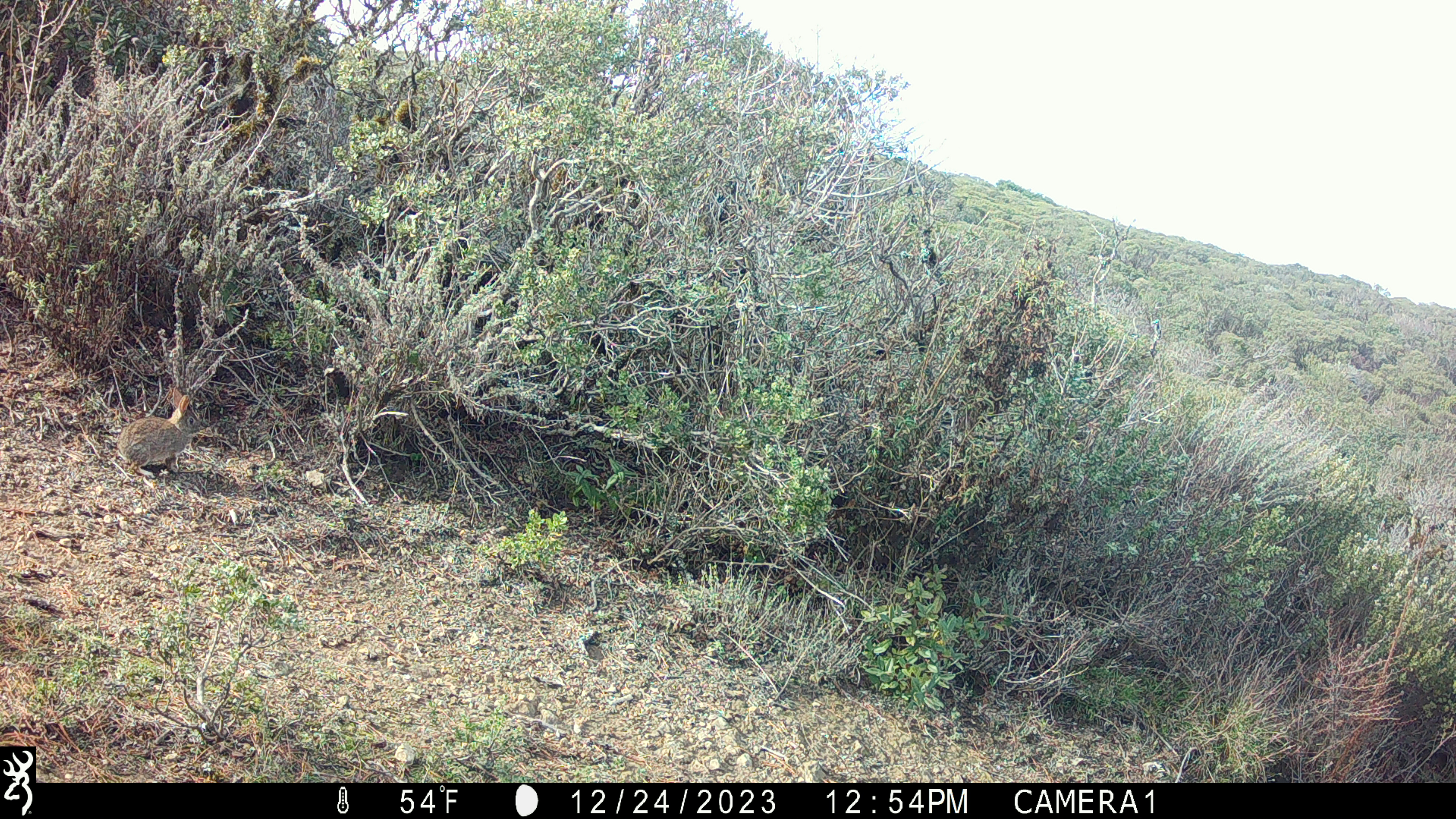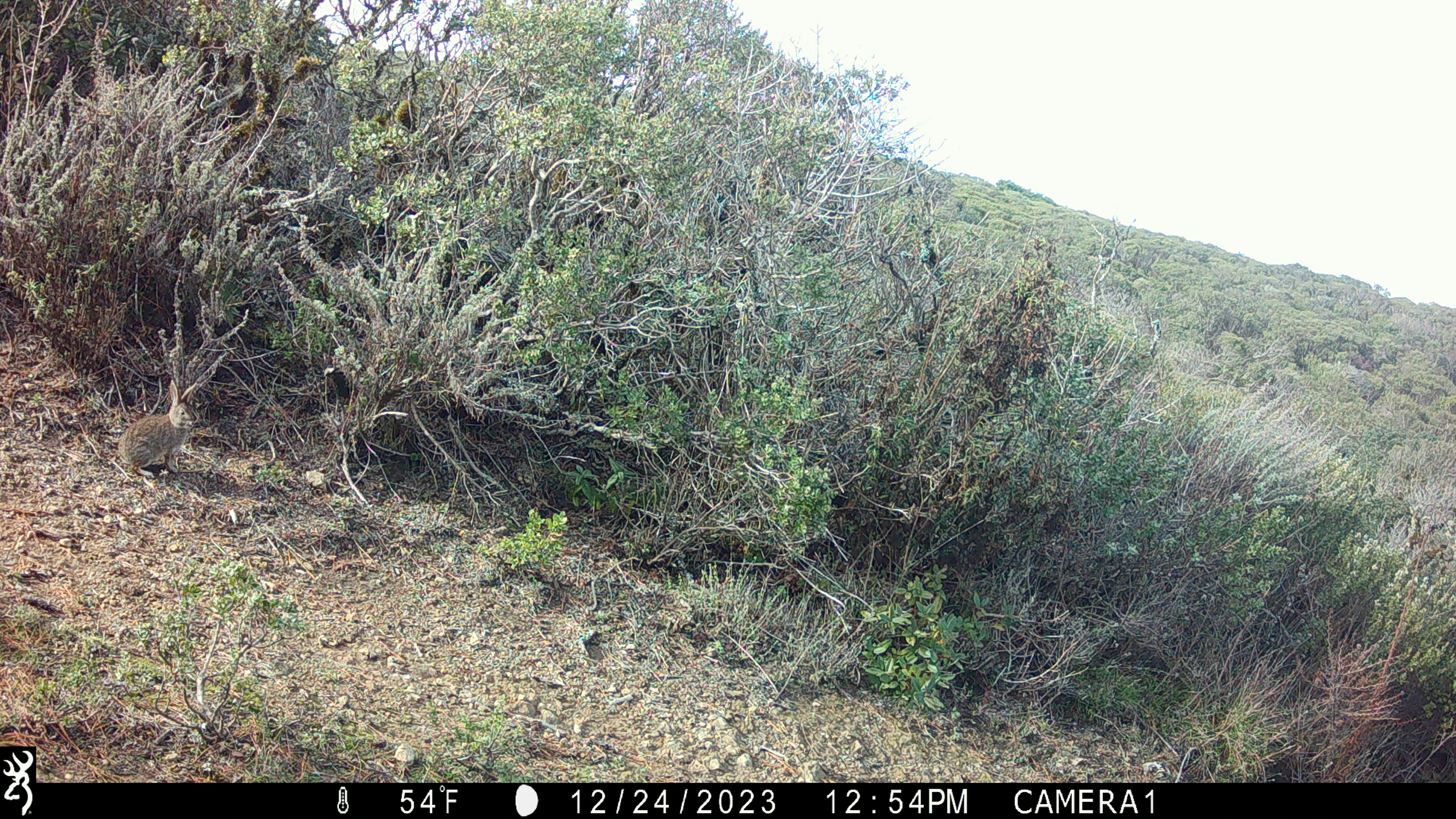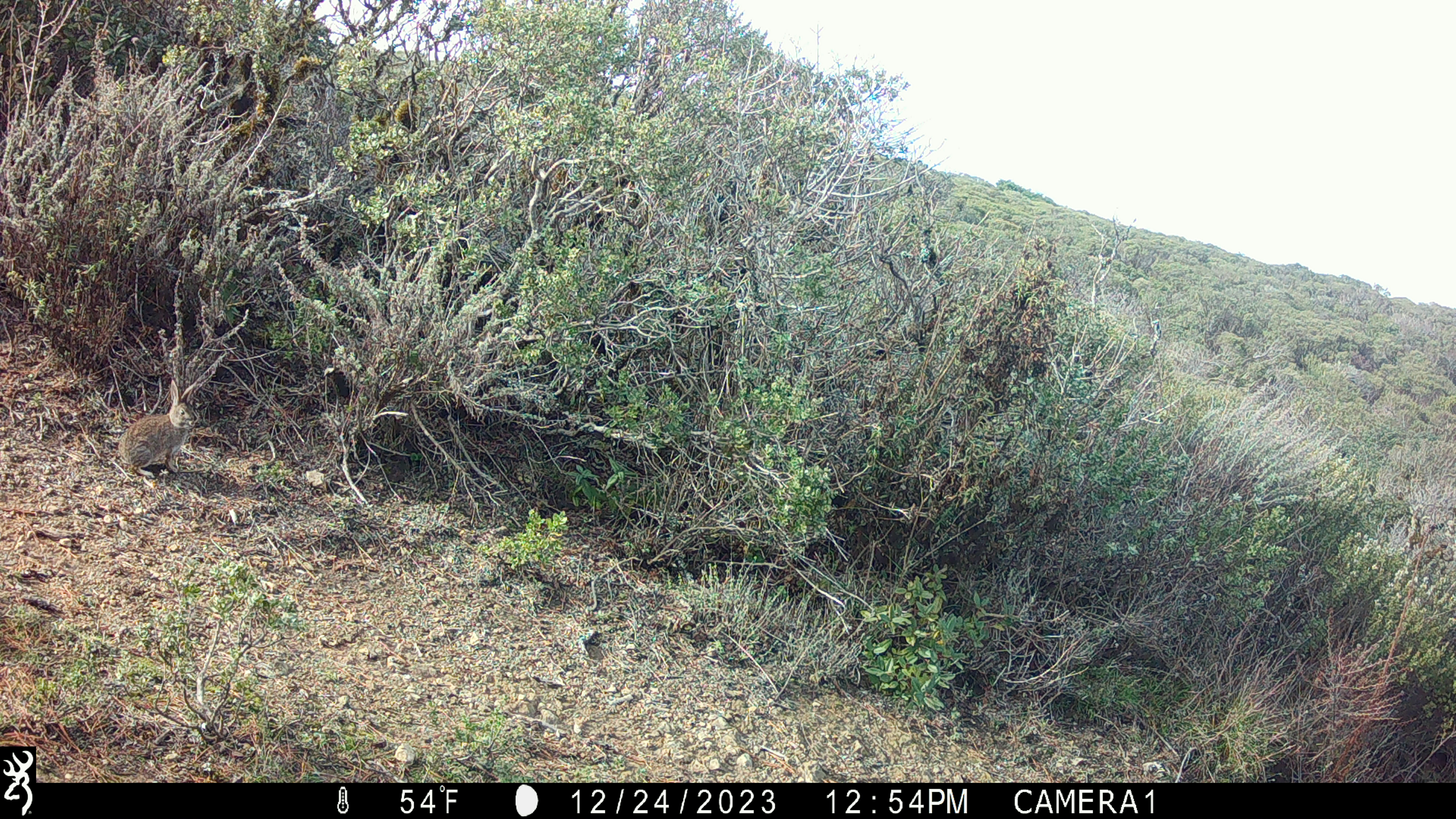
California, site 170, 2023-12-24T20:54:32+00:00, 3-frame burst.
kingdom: Animalia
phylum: Chordata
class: Mammalia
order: Lagomorpha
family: Leporidae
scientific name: Leporidae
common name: rabbit